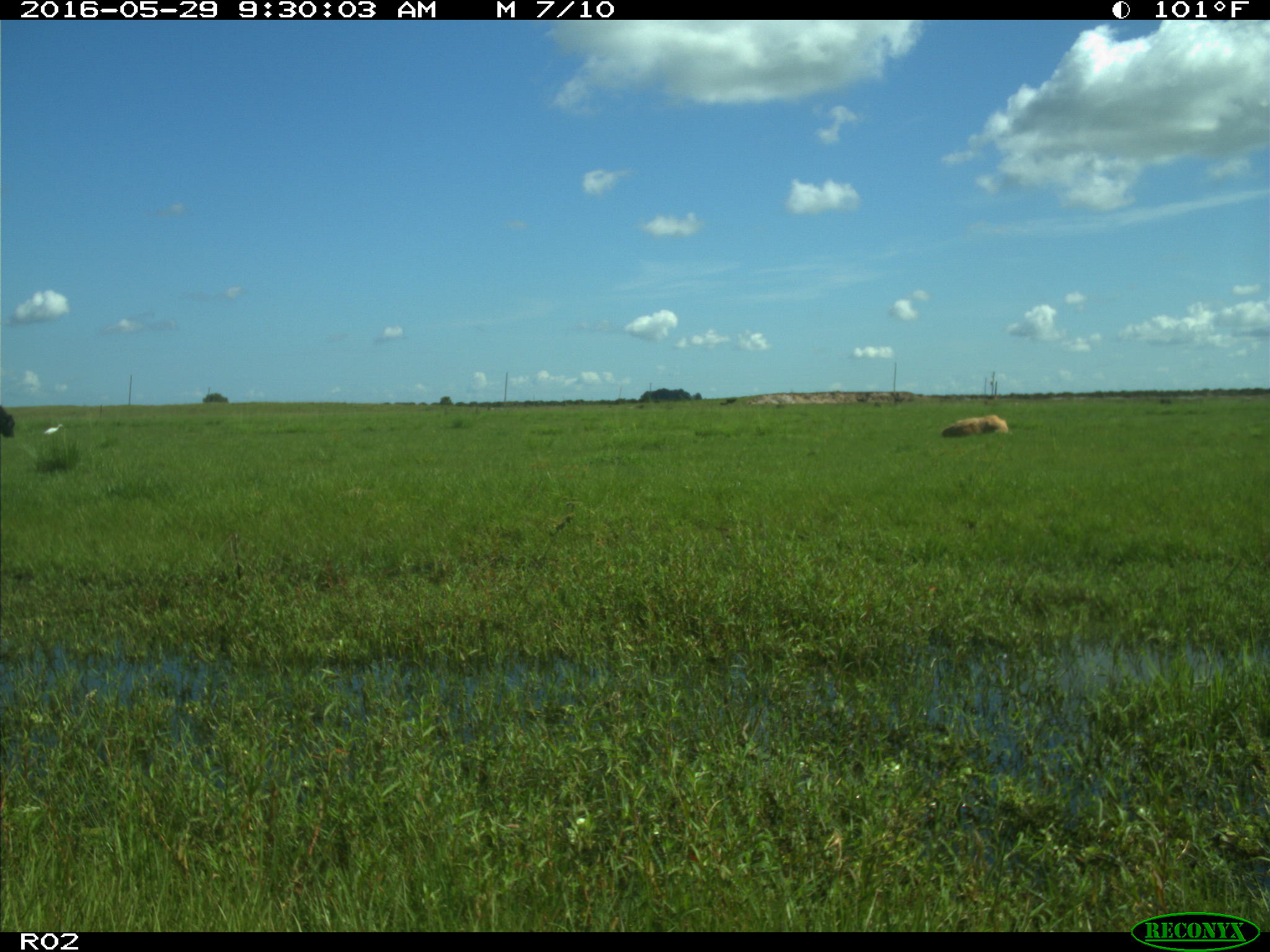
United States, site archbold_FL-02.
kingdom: Animalia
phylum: Chordata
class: Mammalia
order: Artiodactyla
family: Bovidae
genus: Bos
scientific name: Bos taurus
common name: domestic cow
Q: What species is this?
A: Bos taurus (domestic cow).